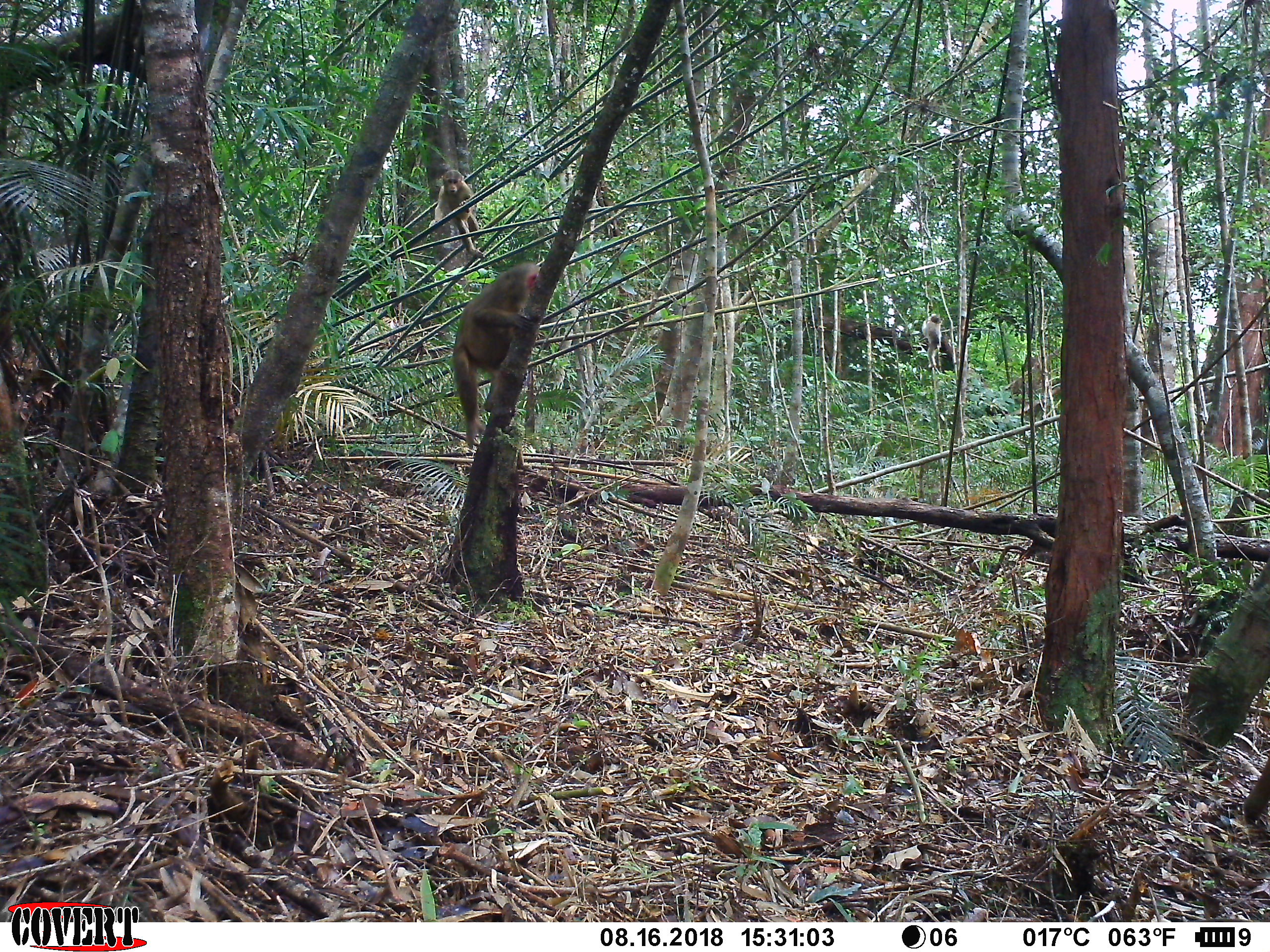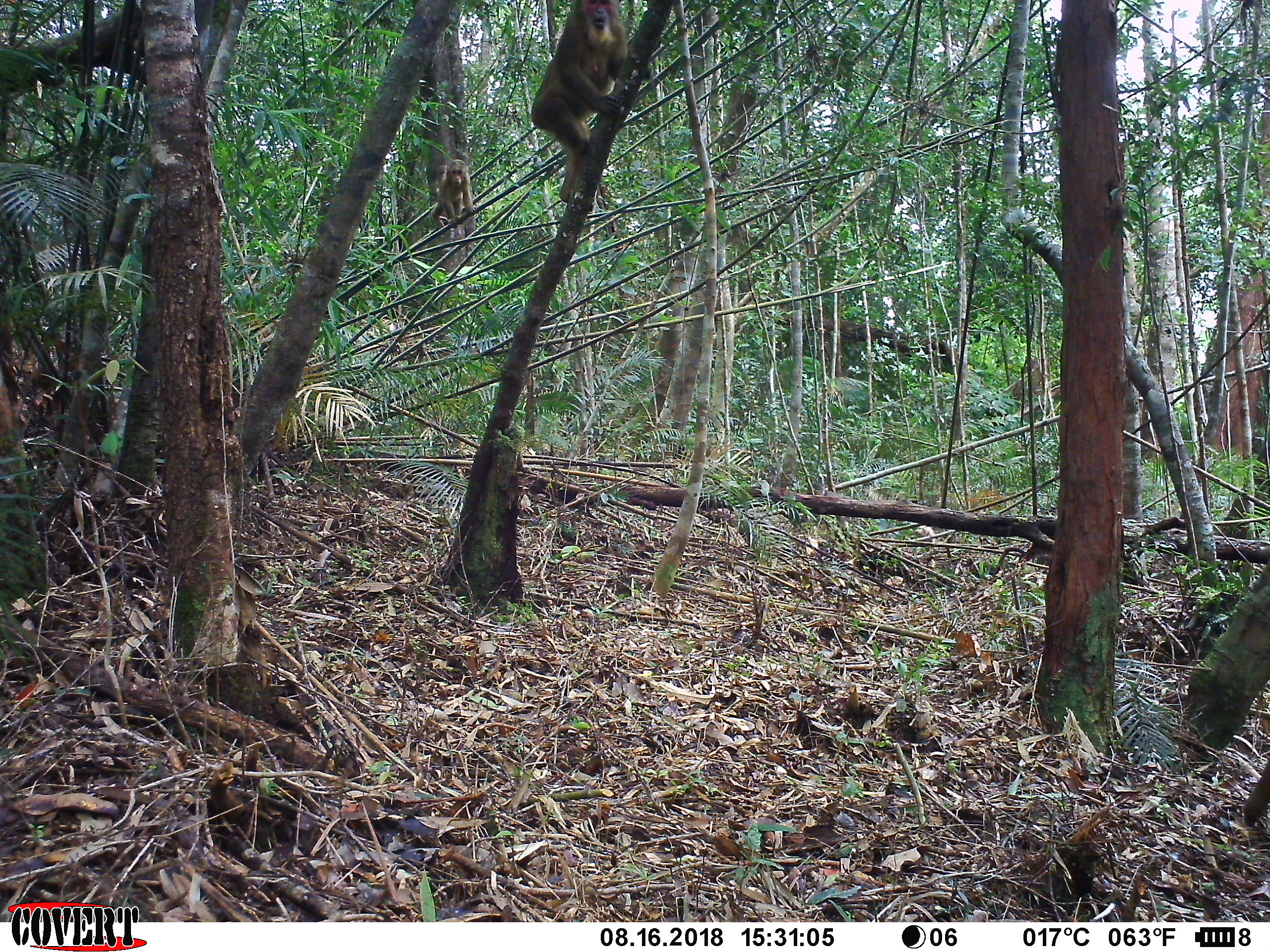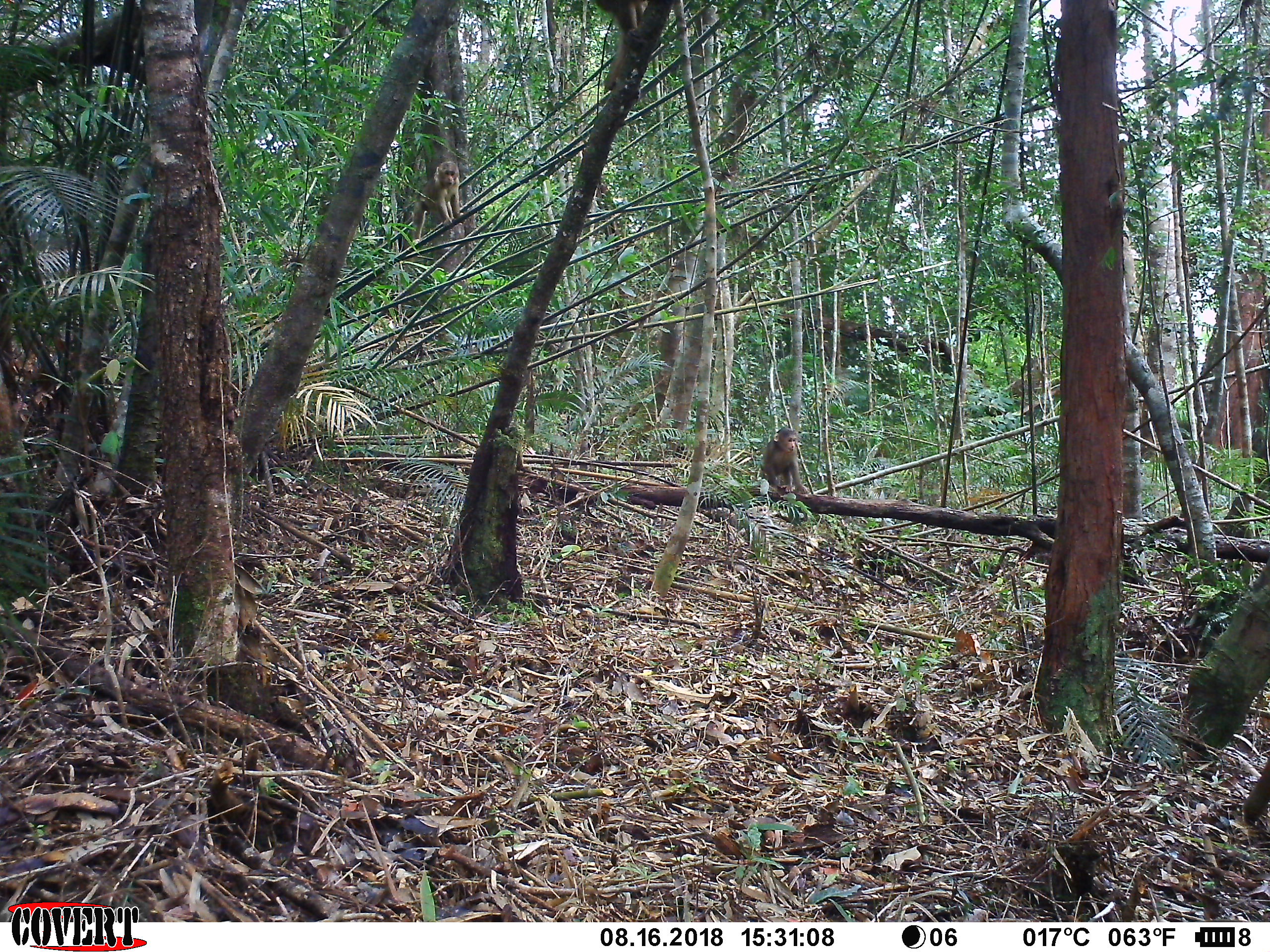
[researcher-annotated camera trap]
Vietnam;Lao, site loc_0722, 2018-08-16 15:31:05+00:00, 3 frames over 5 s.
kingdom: Animalia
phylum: Chordata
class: Mammalia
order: Primates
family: Cercopithecidae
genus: Macaca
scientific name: Macaca arctoides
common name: stump-tailed macaque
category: stump tailed macaque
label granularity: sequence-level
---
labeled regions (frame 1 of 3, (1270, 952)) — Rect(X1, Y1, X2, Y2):
stump tailed macaque: Rect(451, 260, 544, 449); Rect(429, 169, 485, 258); Rect(921, 313, 943, 368)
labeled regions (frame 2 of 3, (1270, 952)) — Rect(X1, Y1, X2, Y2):
stump tailed macaque: Rect(529, 0, 653, 203); Rect(431, 159, 474, 229)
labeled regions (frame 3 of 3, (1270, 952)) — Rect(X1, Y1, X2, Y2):
stump tailed macaque: Rect(411, 160, 461, 244); Rect(760, 427, 810, 496)